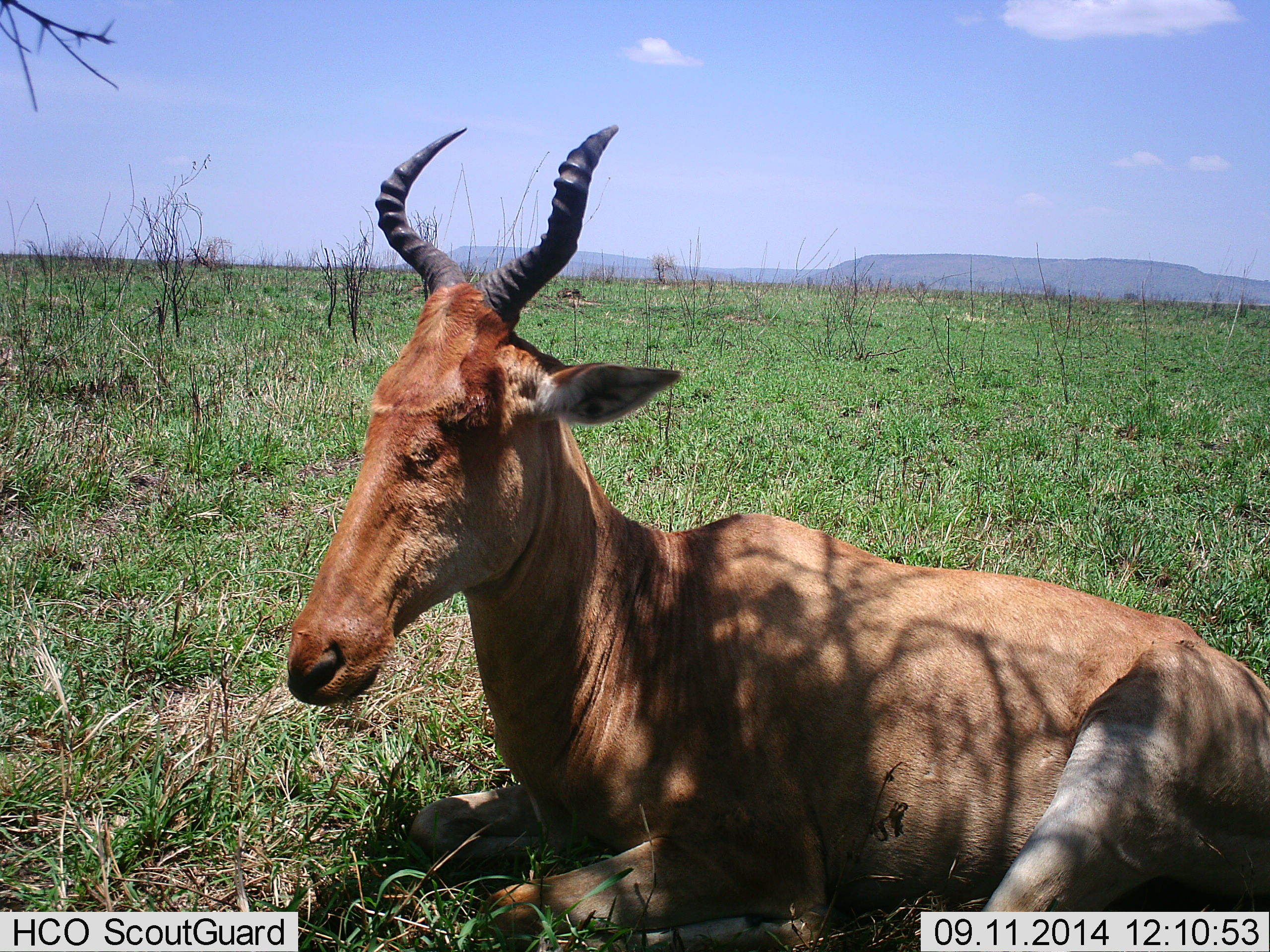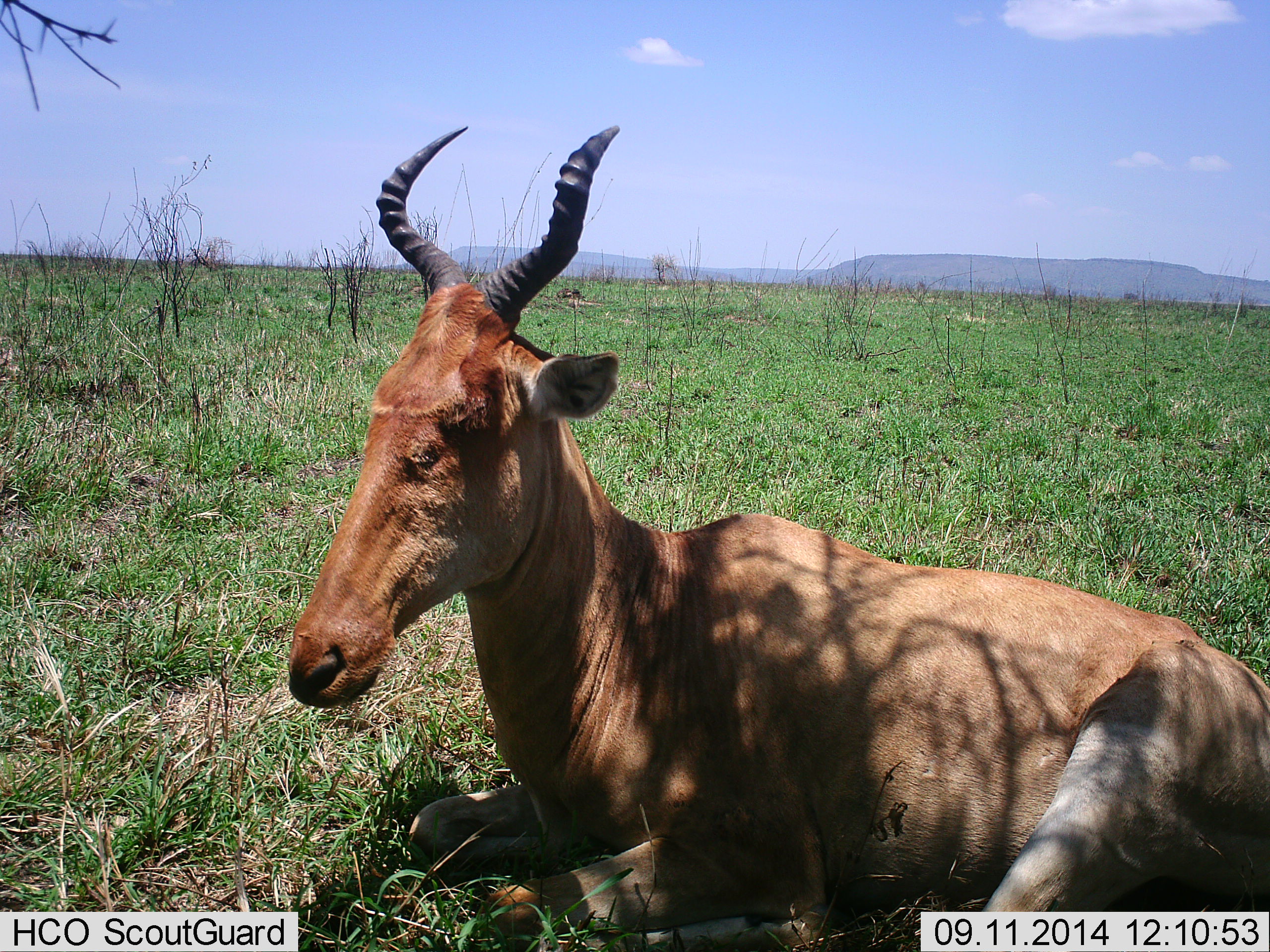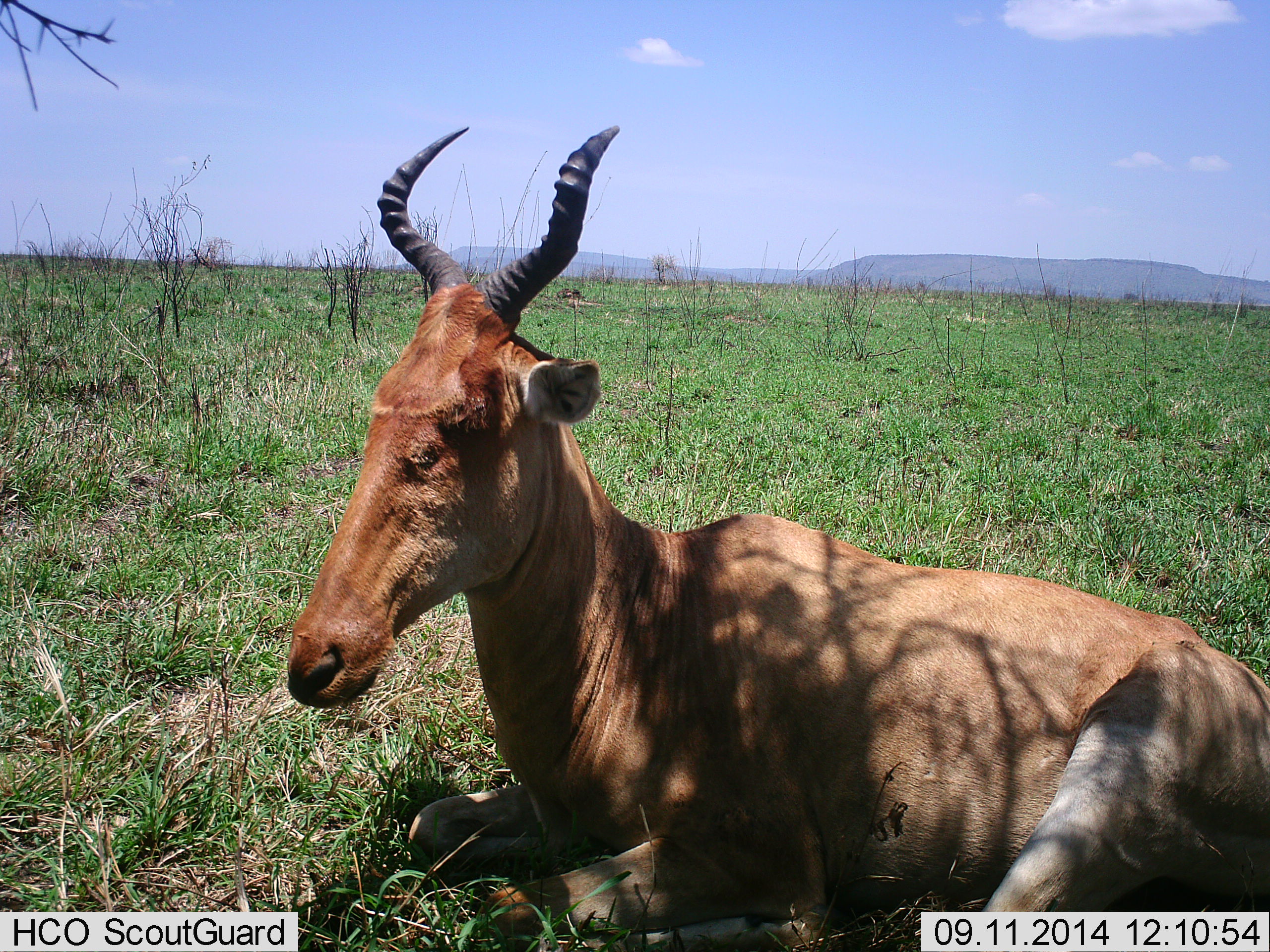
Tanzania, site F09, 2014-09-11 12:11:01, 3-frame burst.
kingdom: Animalia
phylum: Chordata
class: Mammalia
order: Artiodactyla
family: Bovidae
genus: Alcelaphus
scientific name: Alcelaphus buselaphus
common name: hartebeest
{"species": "hartebeest (Alcelaphus buselaphus)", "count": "1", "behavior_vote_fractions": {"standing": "0%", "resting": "100%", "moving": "0%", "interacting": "0%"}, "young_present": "0%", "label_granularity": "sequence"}